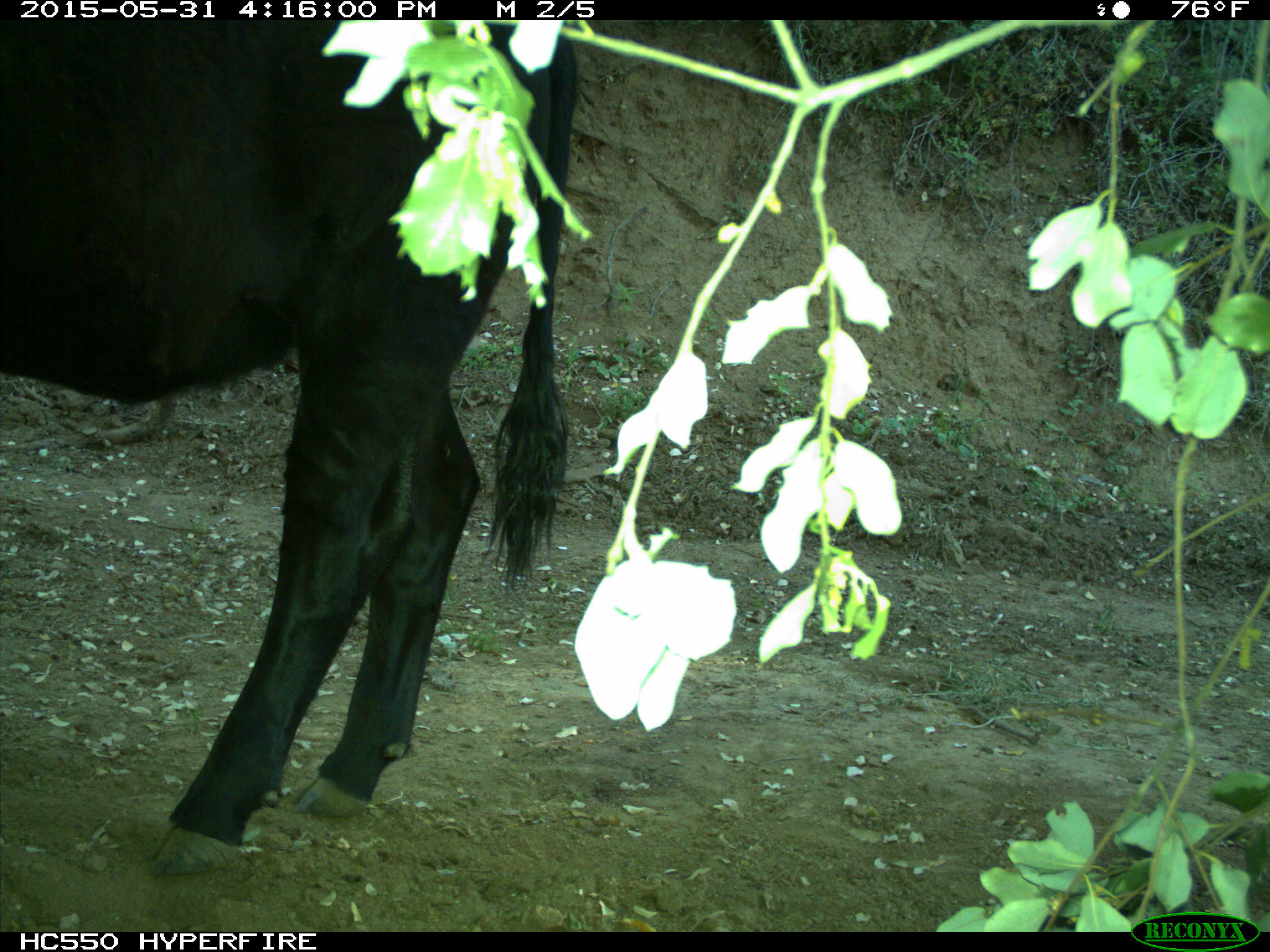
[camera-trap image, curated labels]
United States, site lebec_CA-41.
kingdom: Animalia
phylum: Chordata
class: Mammalia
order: Artiodactyla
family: Bovidae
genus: Bos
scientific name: Bos taurus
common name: domestic cow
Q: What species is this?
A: Bos taurus (domestic cow).